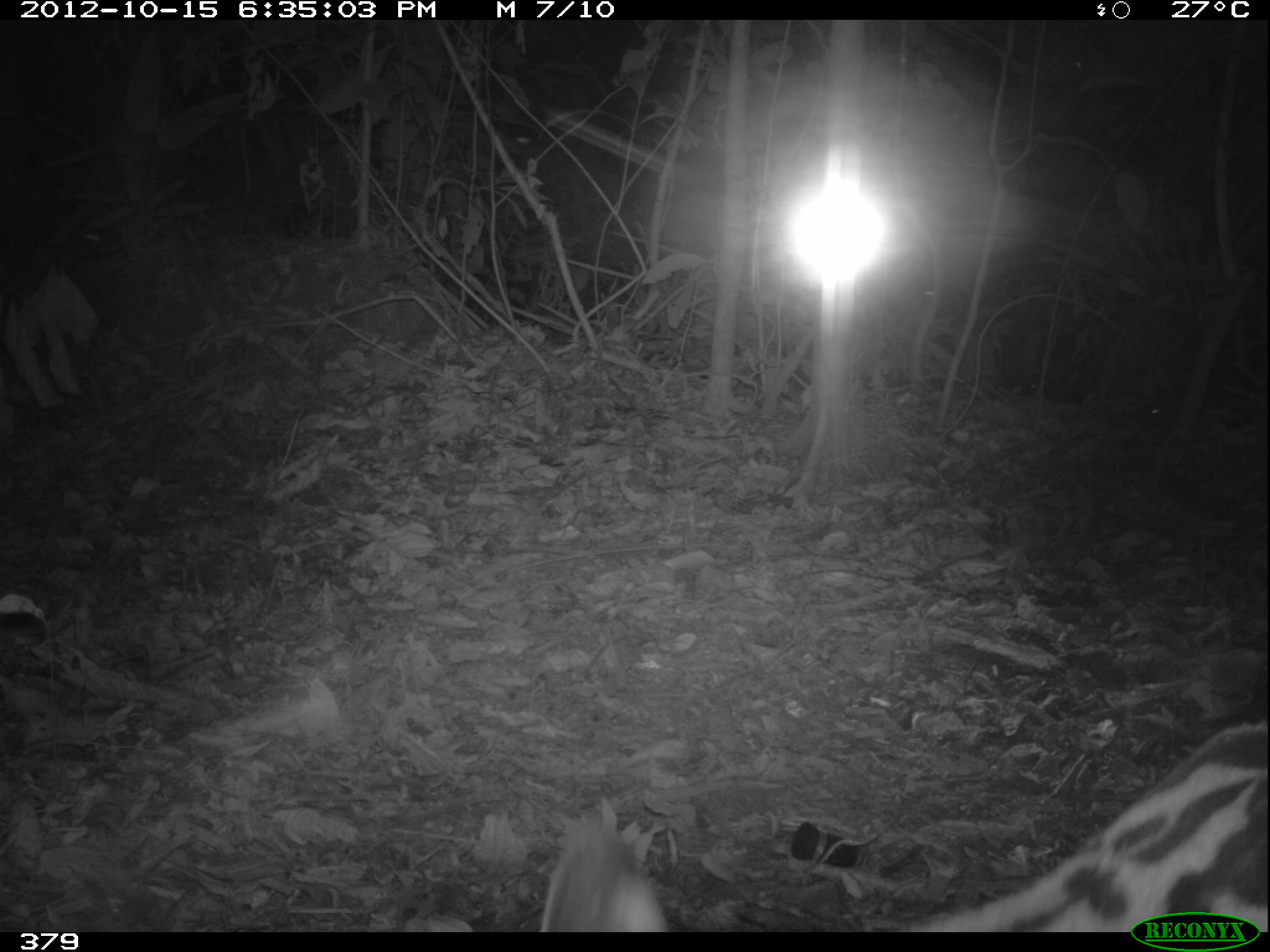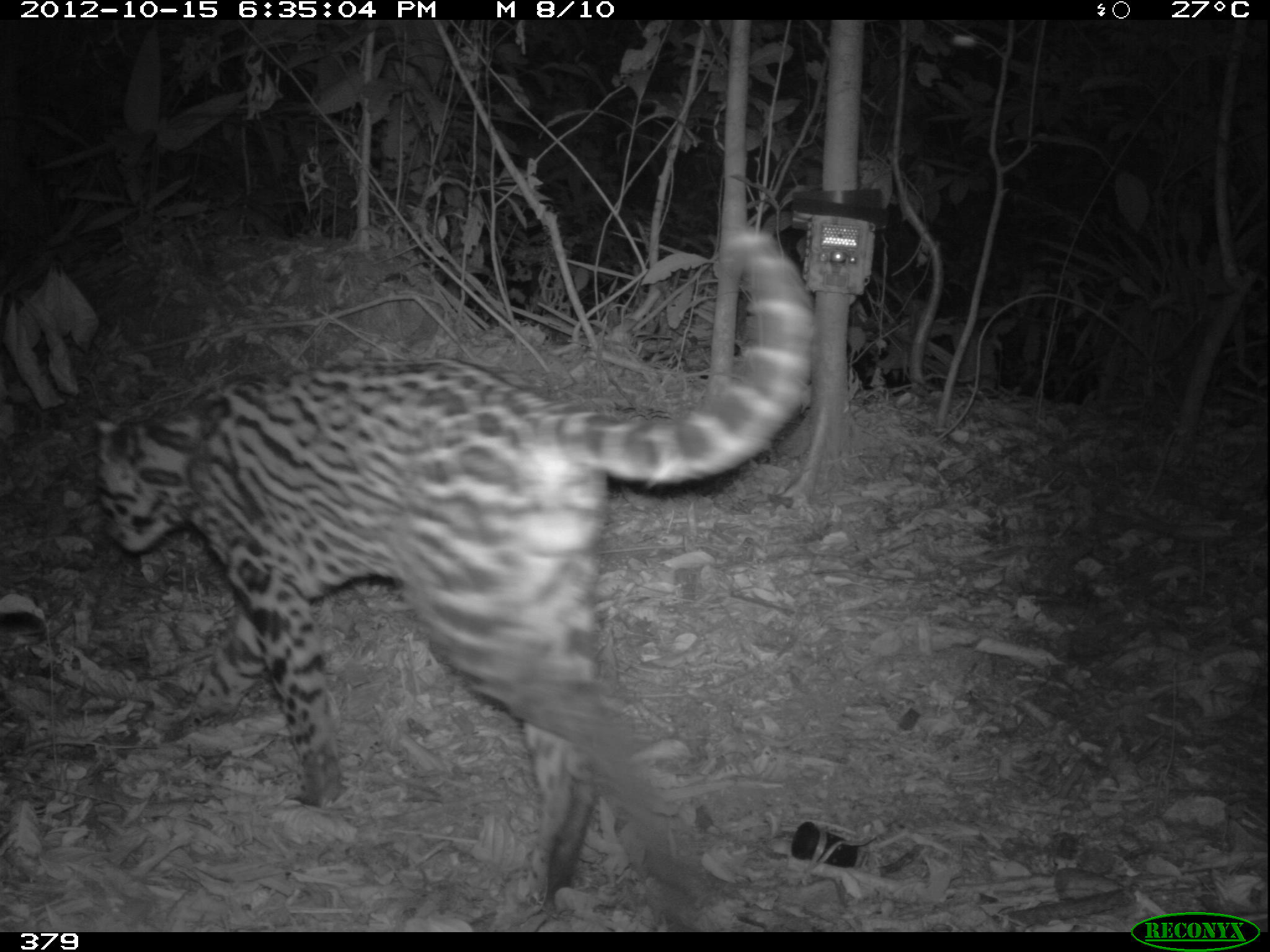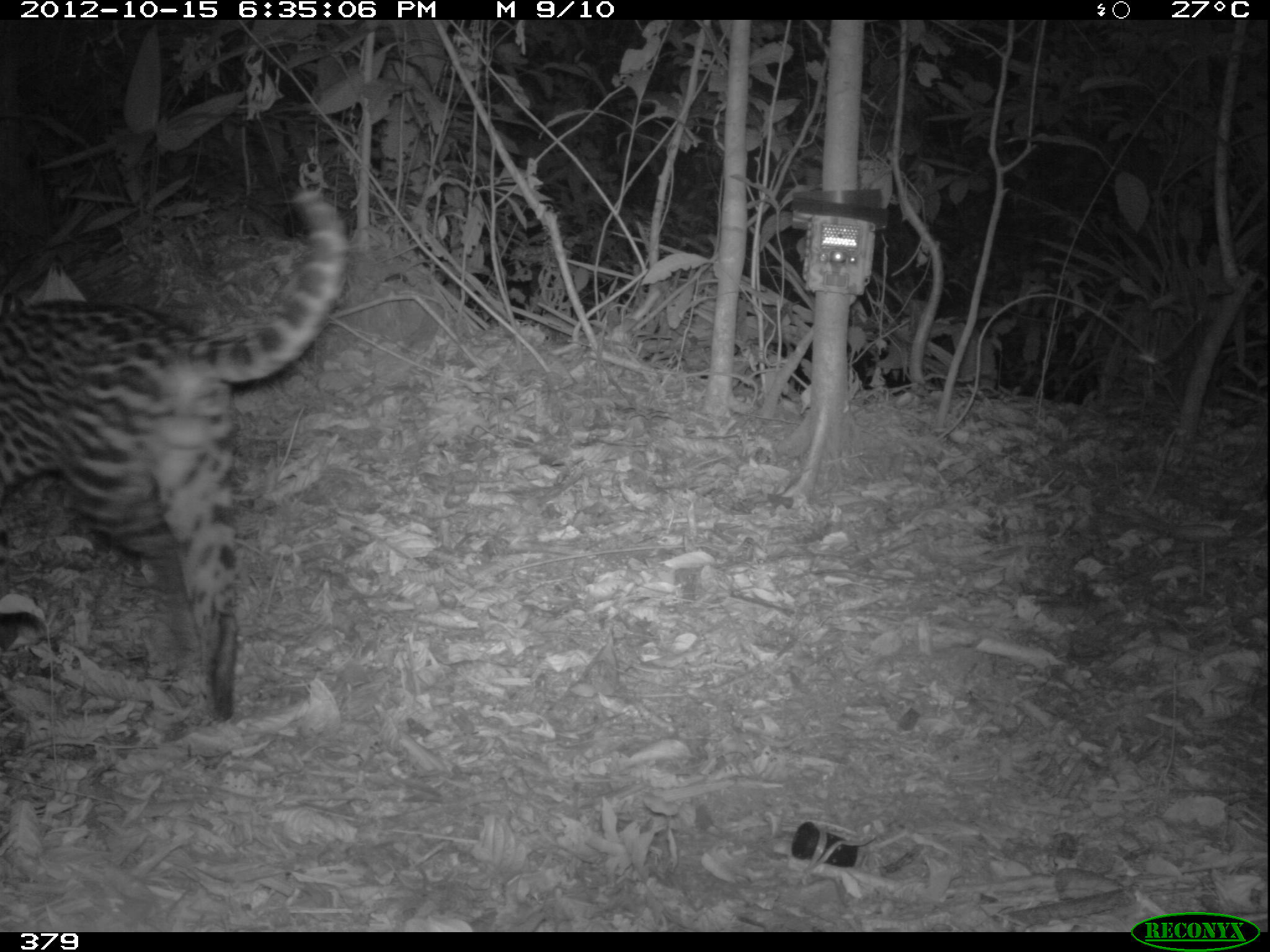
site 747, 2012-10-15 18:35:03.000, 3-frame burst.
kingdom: Animalia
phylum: Chordata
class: Mammalia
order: Carnivora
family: Felidae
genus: Leopardus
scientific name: Leopardus pardalis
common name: ocelot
Leopardus pardalis (ocelot).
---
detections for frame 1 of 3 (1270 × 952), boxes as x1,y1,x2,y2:
leopardus pardalis: 536,720,1270,931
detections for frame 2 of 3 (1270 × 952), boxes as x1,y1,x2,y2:
leopardus pardalis: 86,220,817,931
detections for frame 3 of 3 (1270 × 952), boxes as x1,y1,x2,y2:
leopardus pardalis: 1,186,346,722